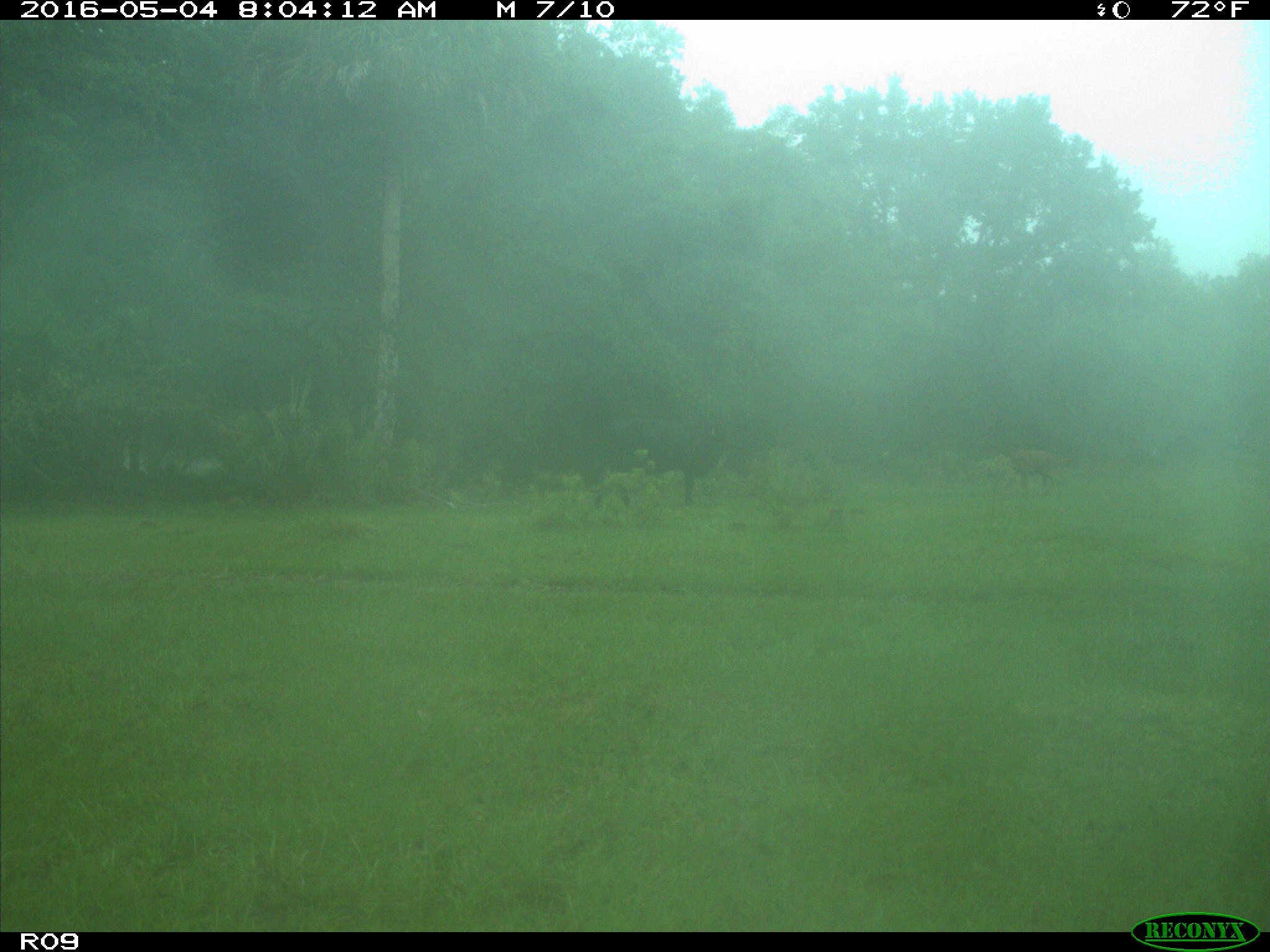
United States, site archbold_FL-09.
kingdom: Animalia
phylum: Chordata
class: Mammalia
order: Artiodactyla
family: Bovidae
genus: Bos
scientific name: Bos taurus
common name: domestic cow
Bos taurus (domestic cow).